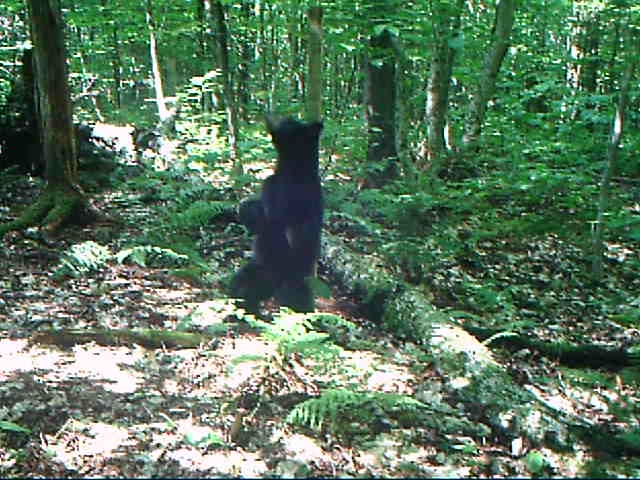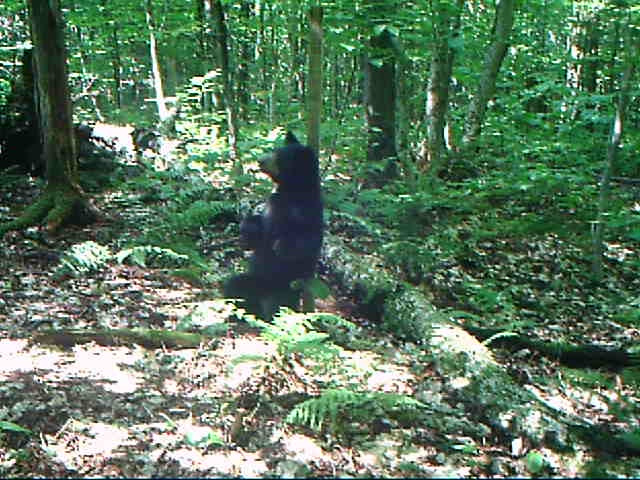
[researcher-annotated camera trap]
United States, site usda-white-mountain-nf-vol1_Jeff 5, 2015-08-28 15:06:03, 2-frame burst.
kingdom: Animalia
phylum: Chordata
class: Mammalia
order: Carnivora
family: Ursidae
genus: Ursus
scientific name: Ursus americanus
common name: black bear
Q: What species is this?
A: Black bear (Ursus americanus).